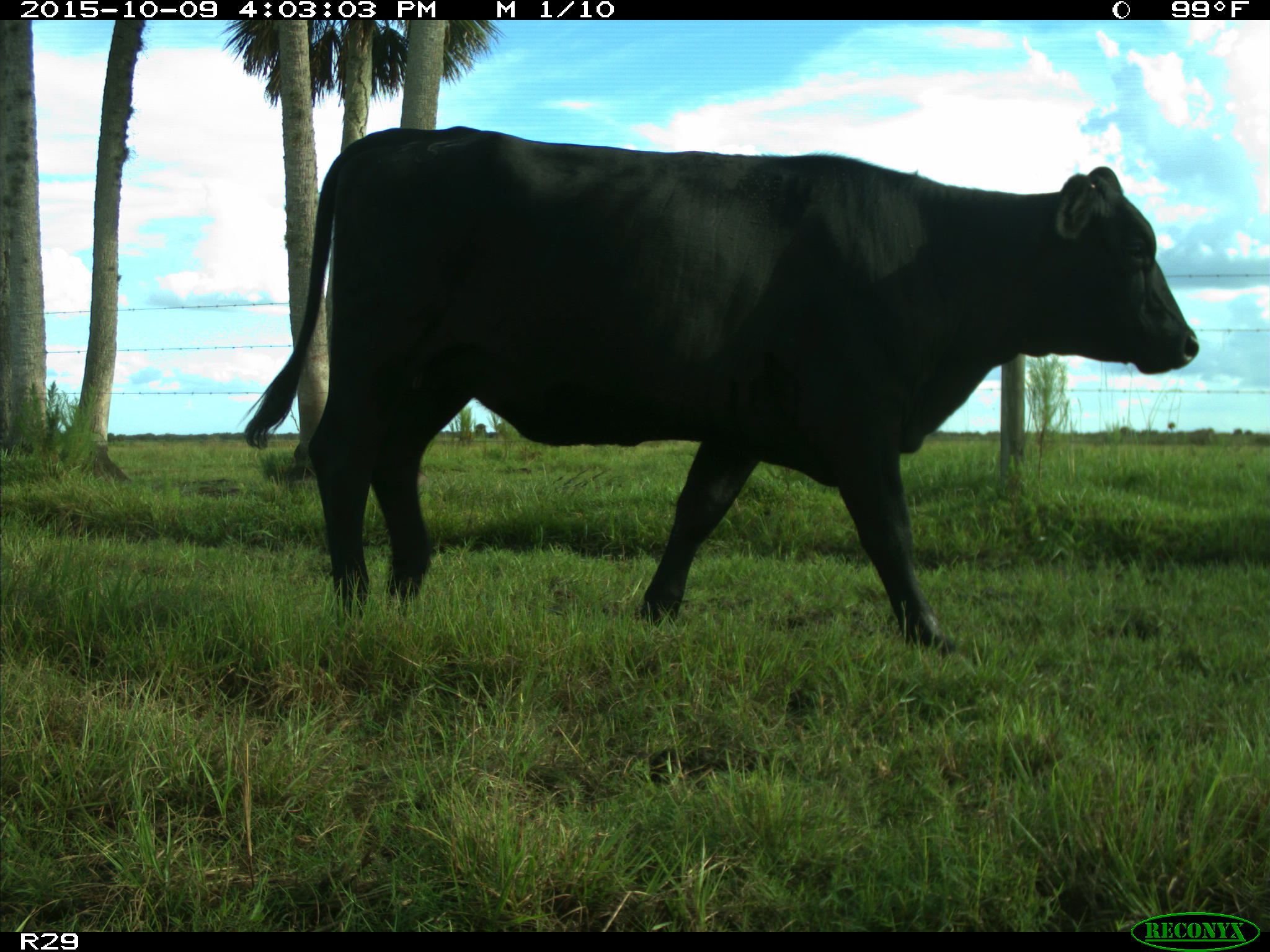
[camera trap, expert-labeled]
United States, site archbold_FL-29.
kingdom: Animalia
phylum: Chordata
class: Mammalia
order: Artiodactyla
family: Bovidae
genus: Bos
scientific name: Bos taurus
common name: domestic cow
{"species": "Bos taurus (domestic cow)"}